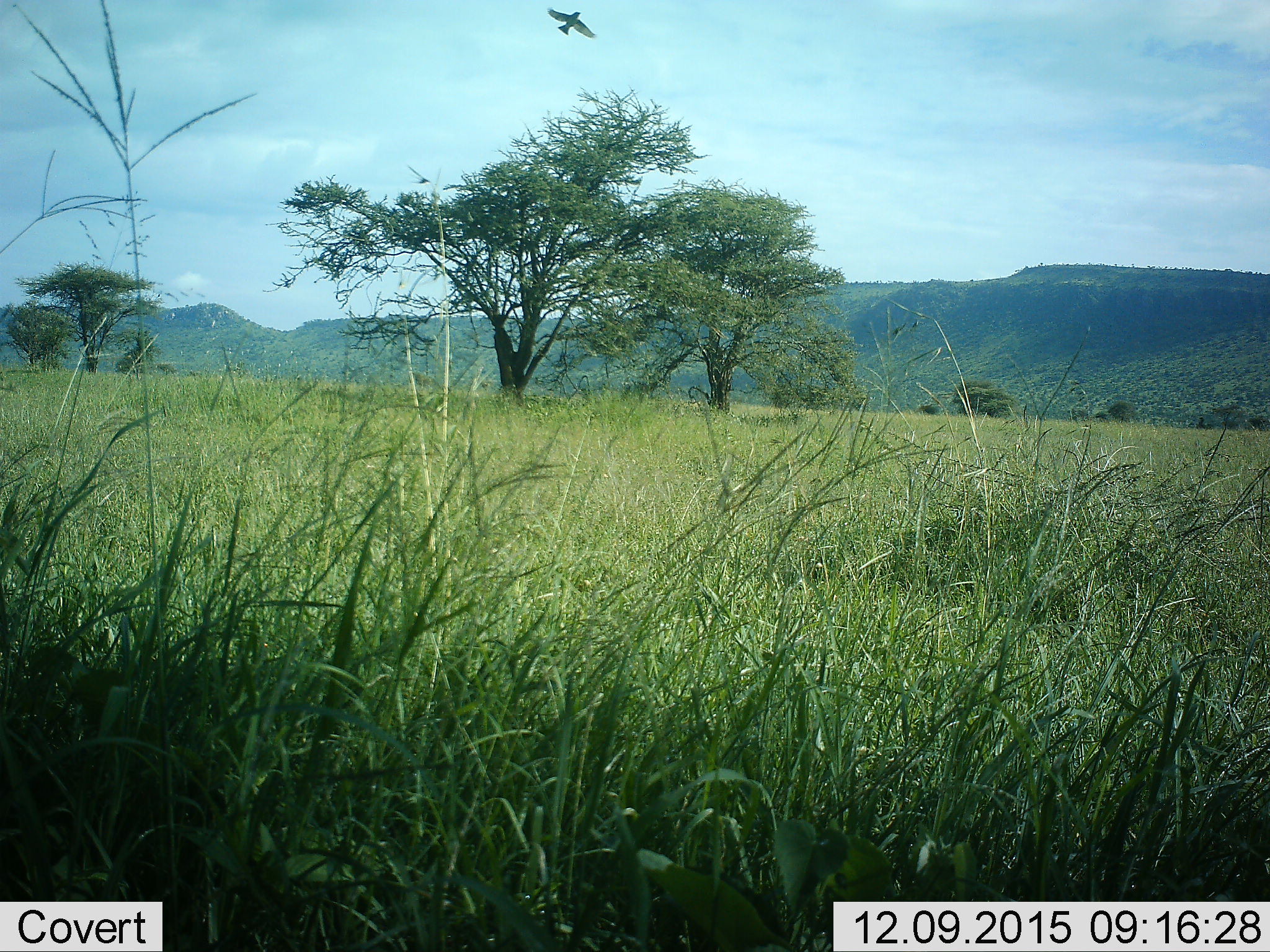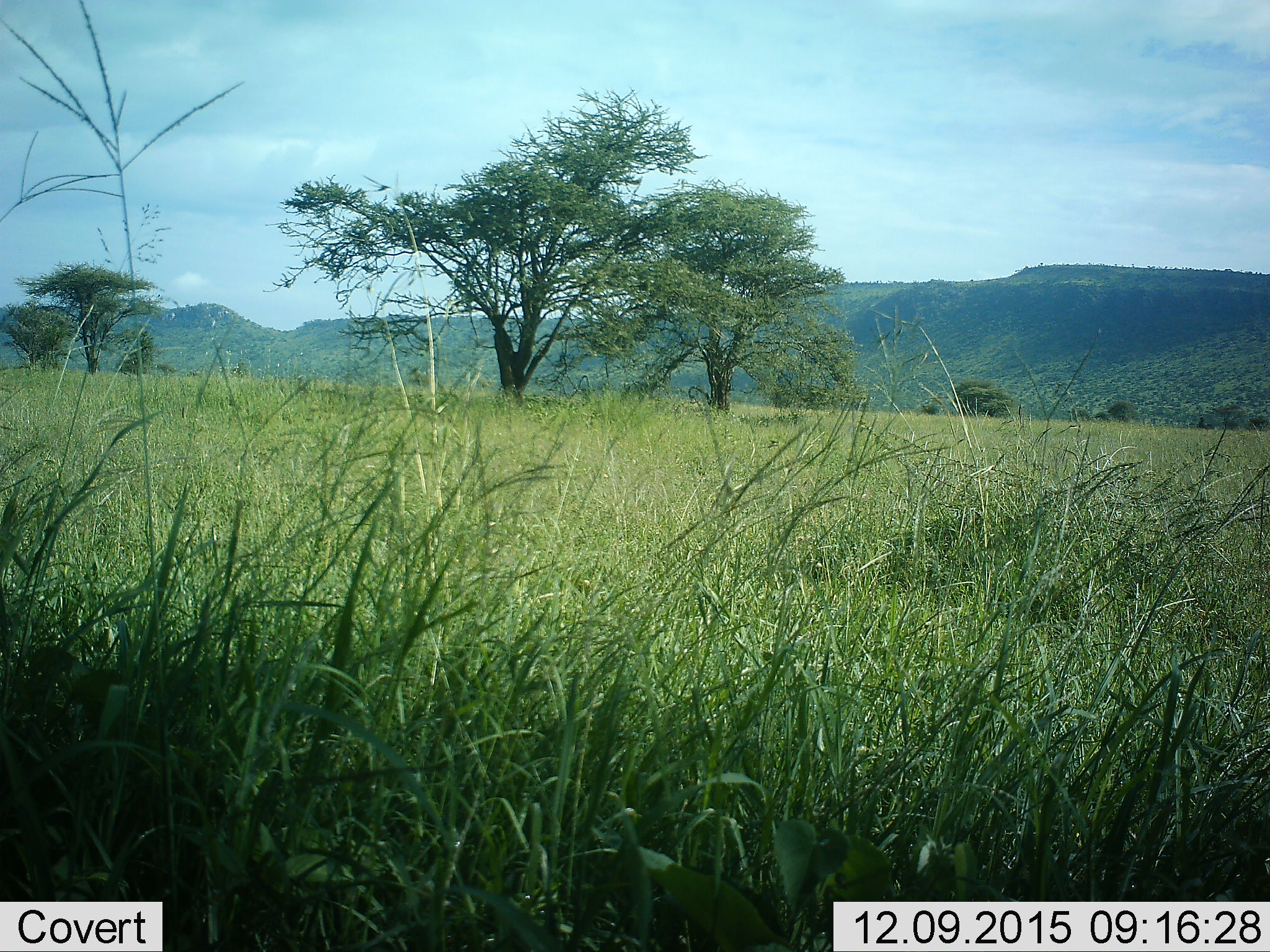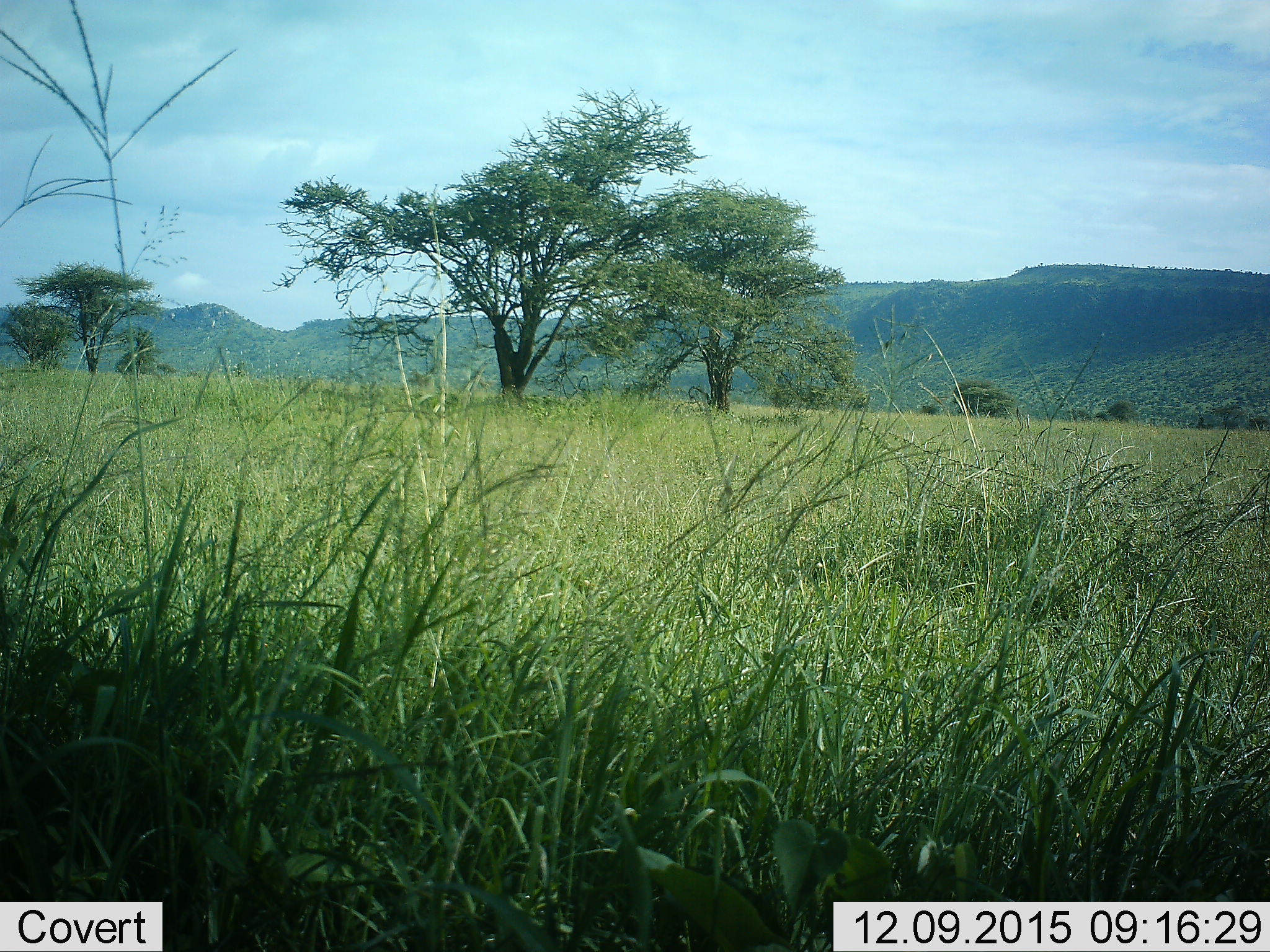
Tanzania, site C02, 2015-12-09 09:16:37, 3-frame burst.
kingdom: Animalia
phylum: Chordata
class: Aves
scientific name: Aves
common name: bird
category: otherbird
Otherbird (bird) (Aves), count 1. Behavior (volunteer vote fractions): standing 0%, resting 0%, moving 100%, interacting 0%. Young present (vote fraction): 0%. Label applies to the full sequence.